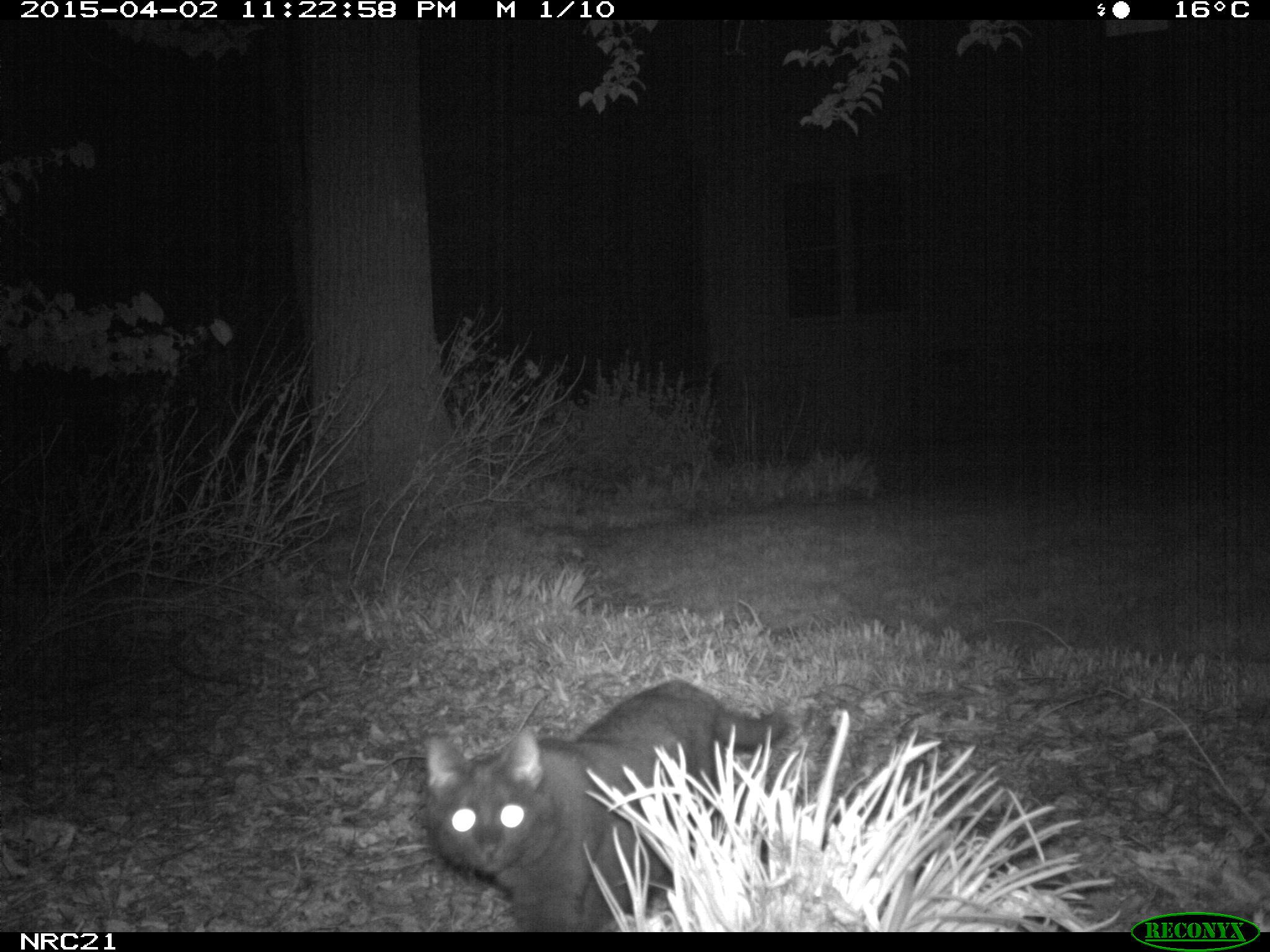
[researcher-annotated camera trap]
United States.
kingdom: Animalia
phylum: Chordata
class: Mammalia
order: Carnivora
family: Felidae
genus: Felis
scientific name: Felis catus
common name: domestic cat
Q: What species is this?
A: Domestic Cat (Felis catus).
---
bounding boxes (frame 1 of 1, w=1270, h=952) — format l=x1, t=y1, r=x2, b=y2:
Domestic Cat: l=409, t=674, r=800, b=941